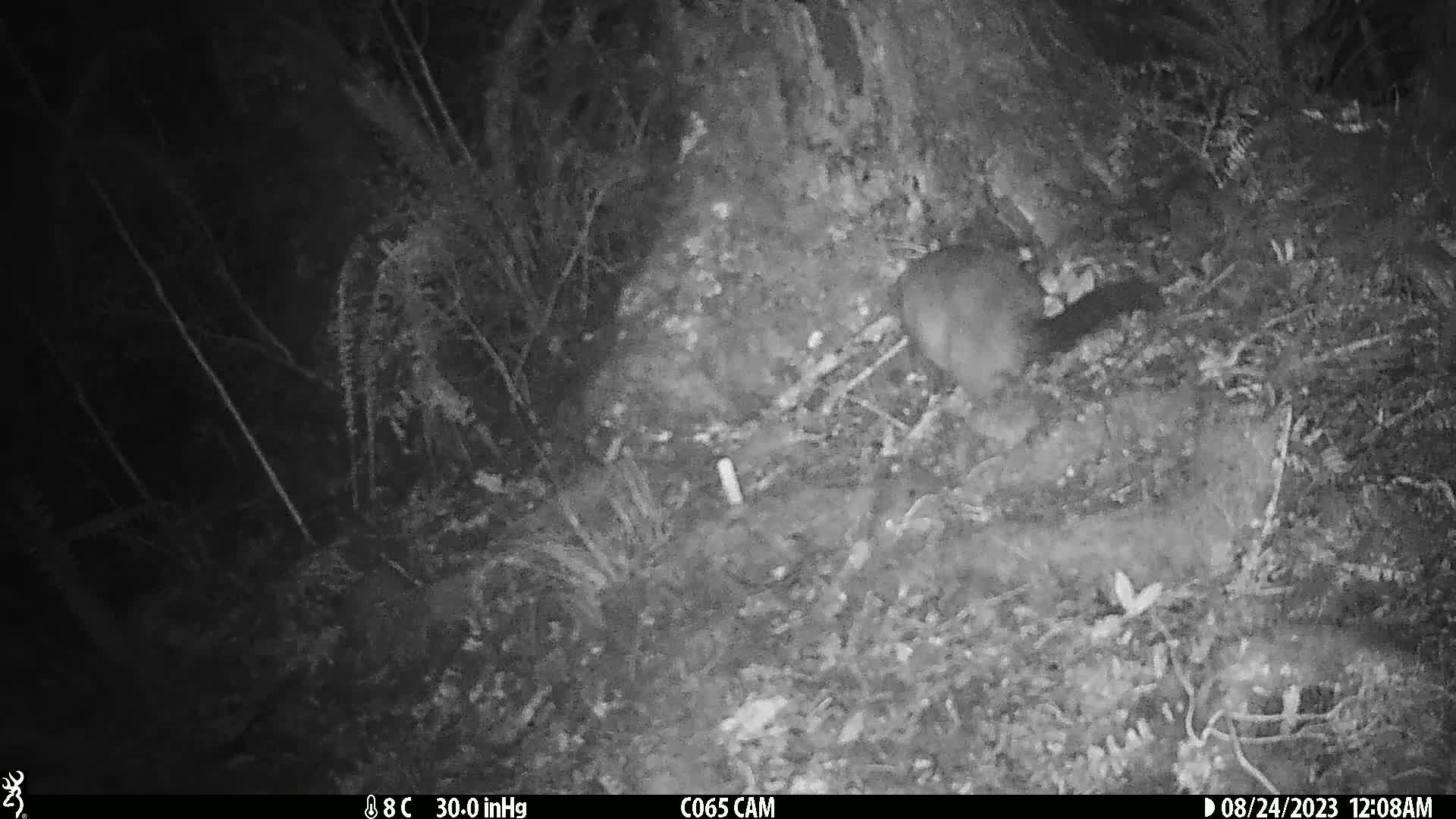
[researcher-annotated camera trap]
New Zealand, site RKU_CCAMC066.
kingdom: Animalia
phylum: Chordata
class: Mammalia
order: Diprotodontia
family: Phalangeridae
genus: Trichosurus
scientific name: Trichosurus vulpecula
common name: common brushtail possum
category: possum